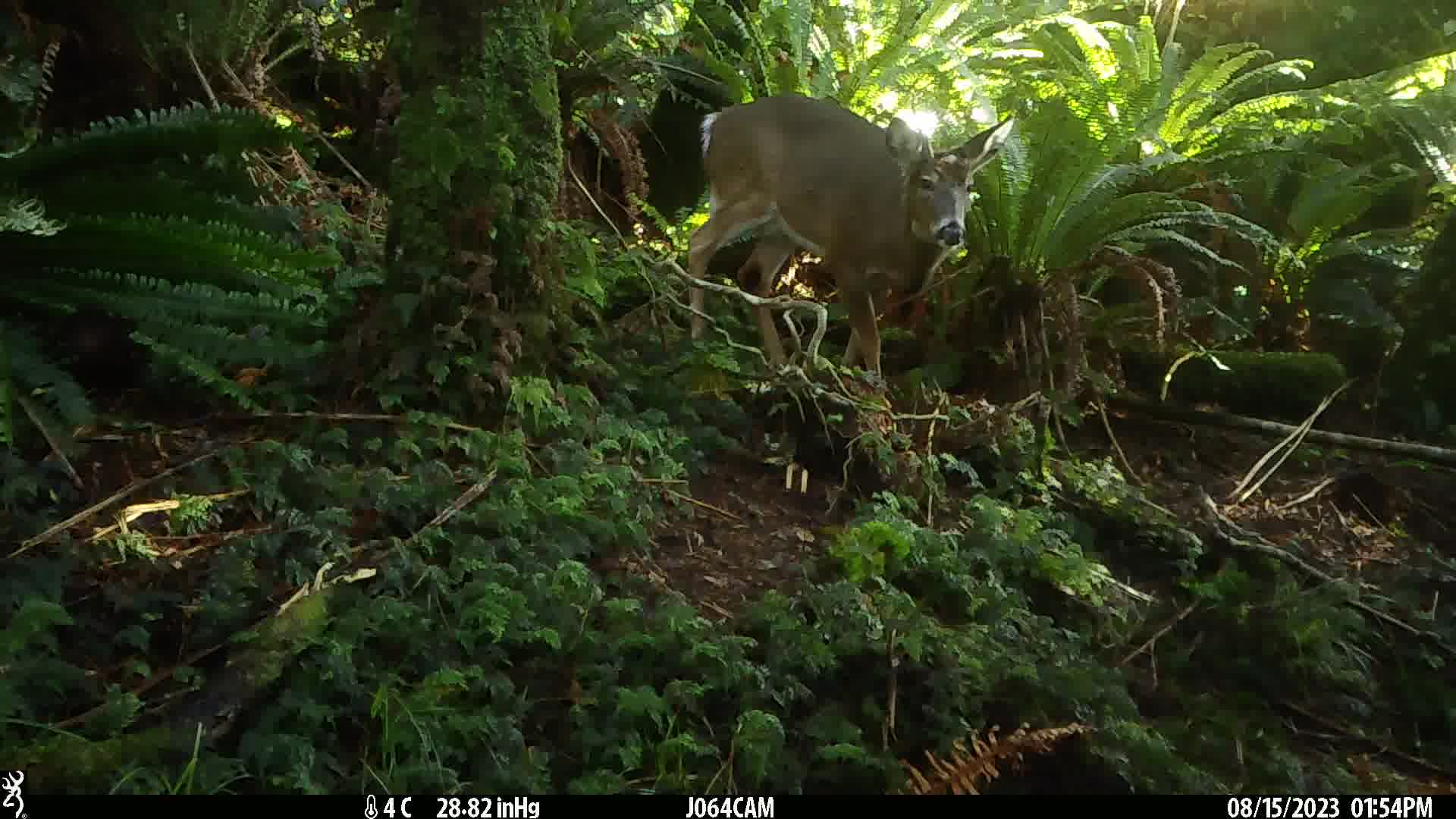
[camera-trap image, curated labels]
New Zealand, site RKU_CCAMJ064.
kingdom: Animalia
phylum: Chordata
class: Mammalia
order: Artiodactyla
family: Cervidae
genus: Odocoileus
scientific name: Odocoileus virginianus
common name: white-tailed deer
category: white tailed deer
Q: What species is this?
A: White tailed deer (white-tailed deer) (Odocoileus virginianus).